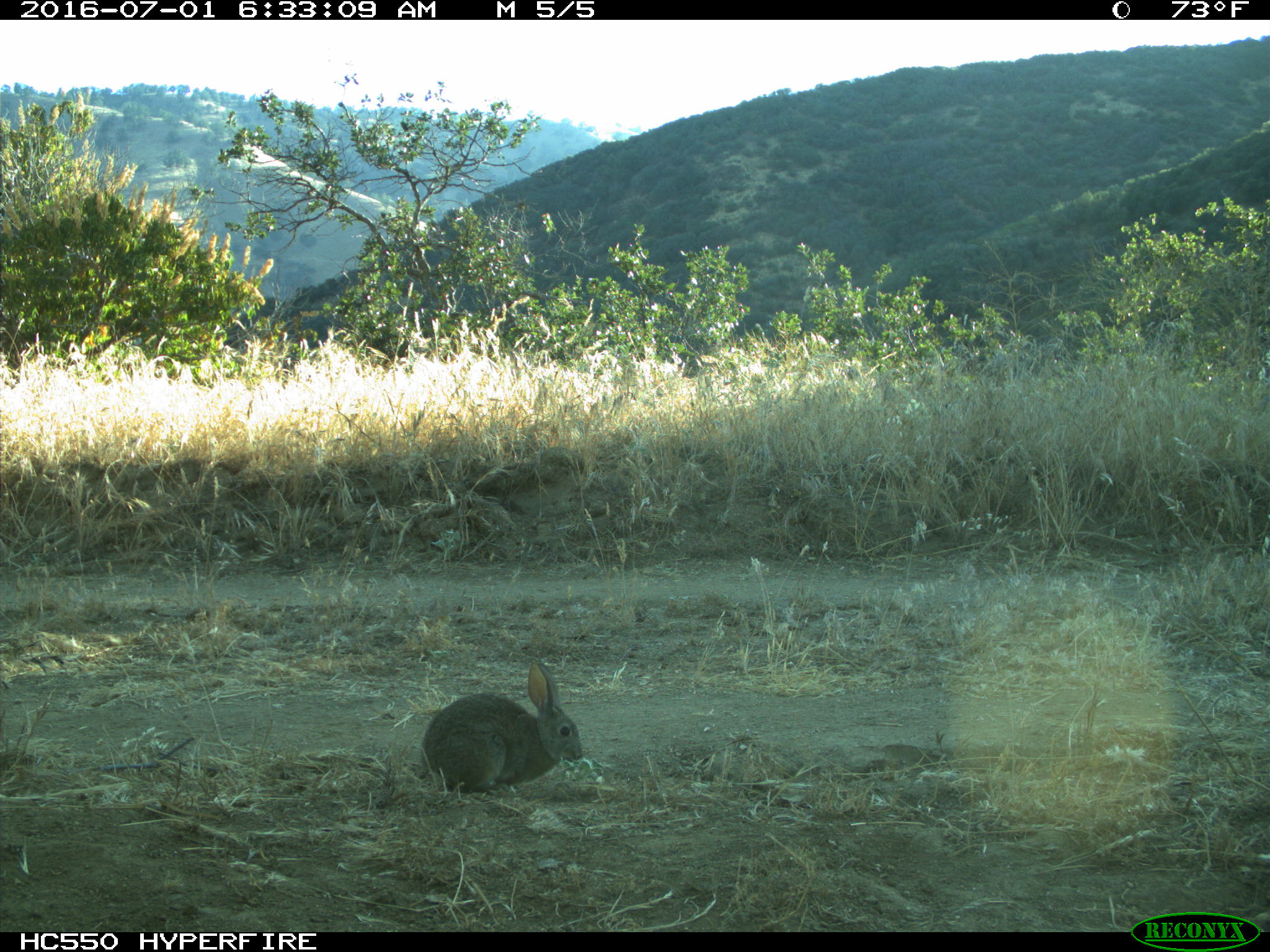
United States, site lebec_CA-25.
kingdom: Animalia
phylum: Chordata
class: Mammalia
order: Lagomorpha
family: Leporidae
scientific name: Leporidae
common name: rabbits and hares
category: unidentified rabbit